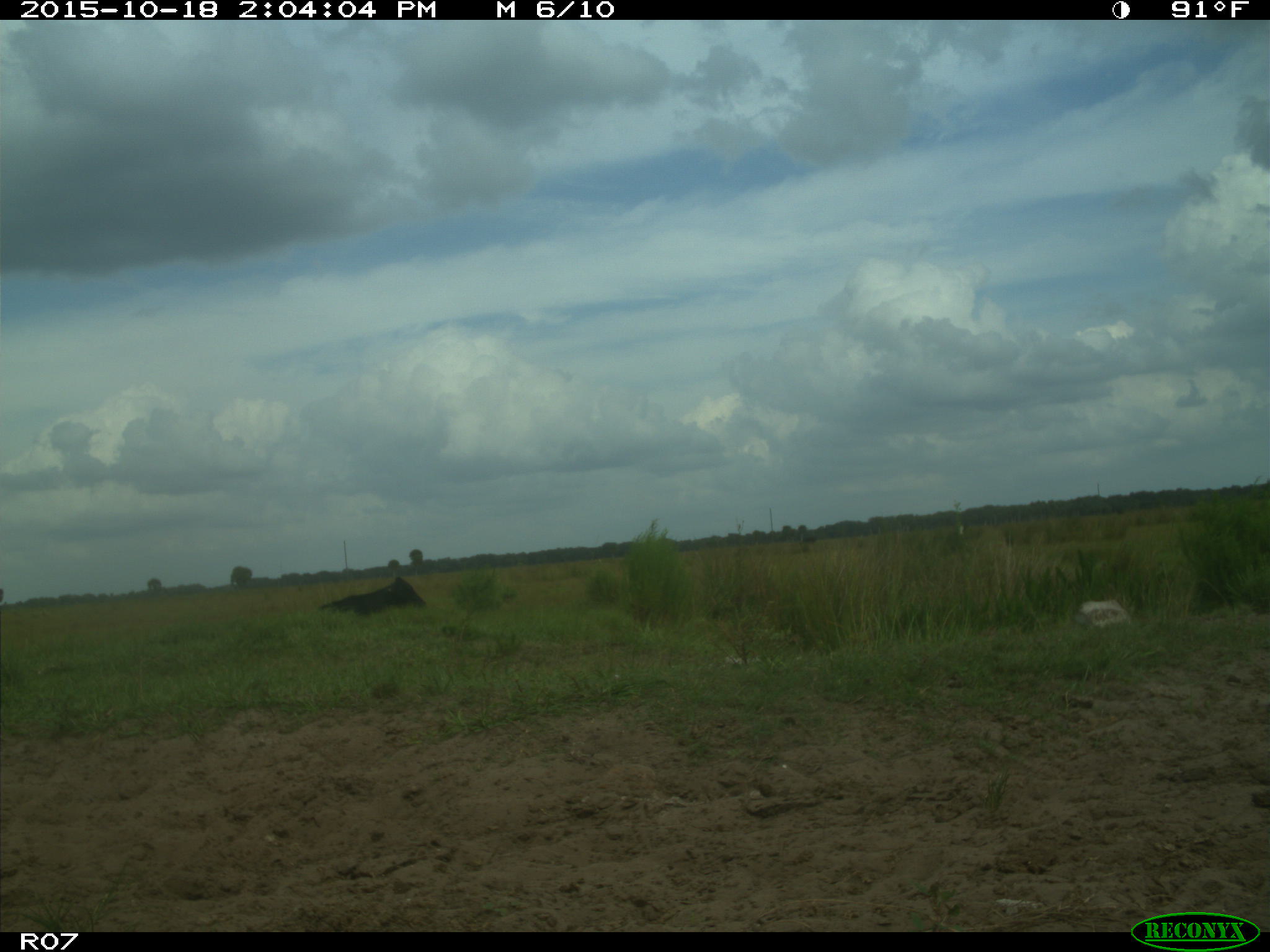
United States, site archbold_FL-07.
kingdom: Animalia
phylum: Chordata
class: Mammalia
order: Artiodactyla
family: Bovidae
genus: Bos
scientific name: Bos taurus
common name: domestic cow